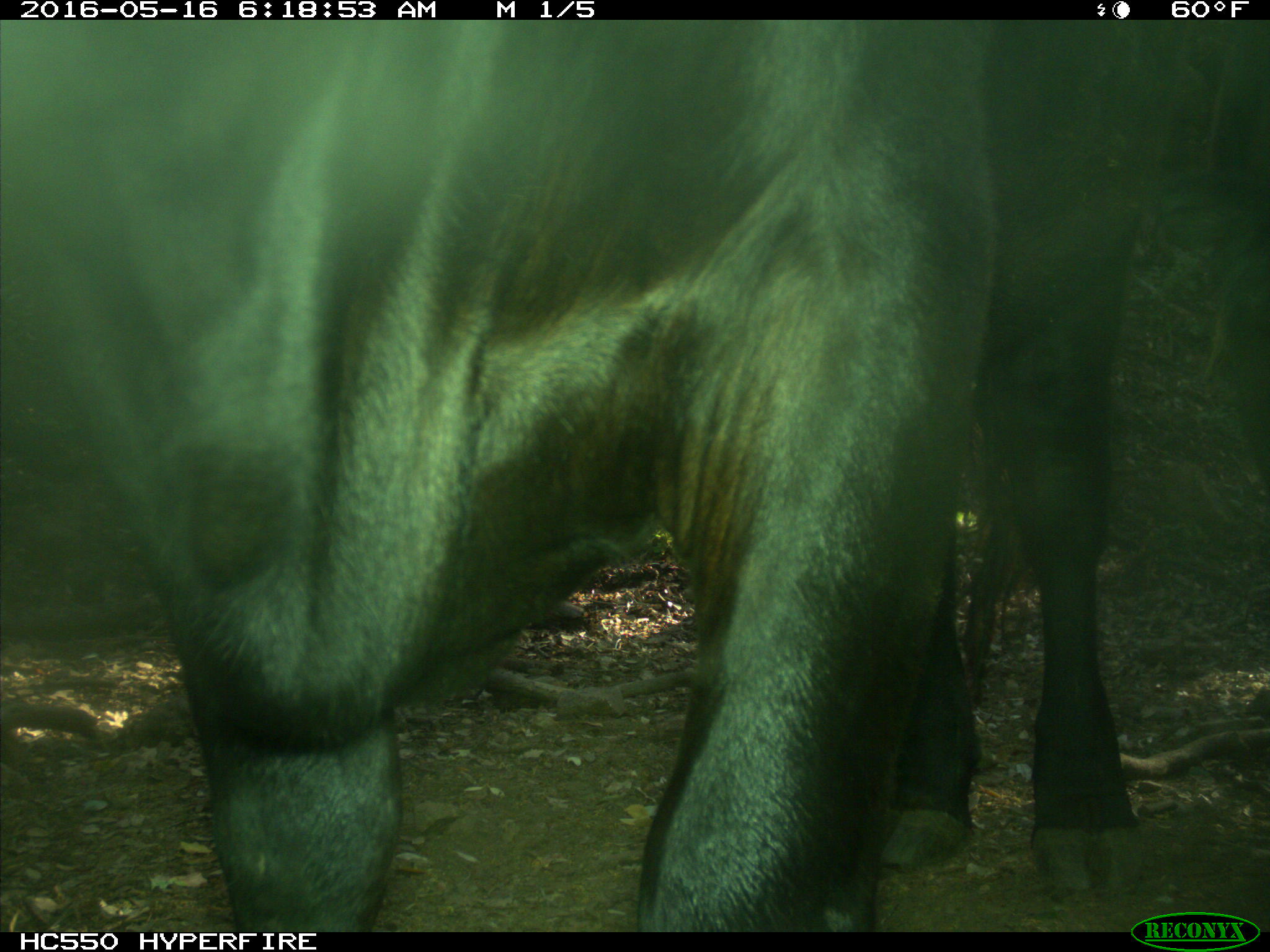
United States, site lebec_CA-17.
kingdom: Animalia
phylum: Chordata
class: Mammalia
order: Artiodactyla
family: Bovidae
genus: Bos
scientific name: Bos taurus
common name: domestic cow